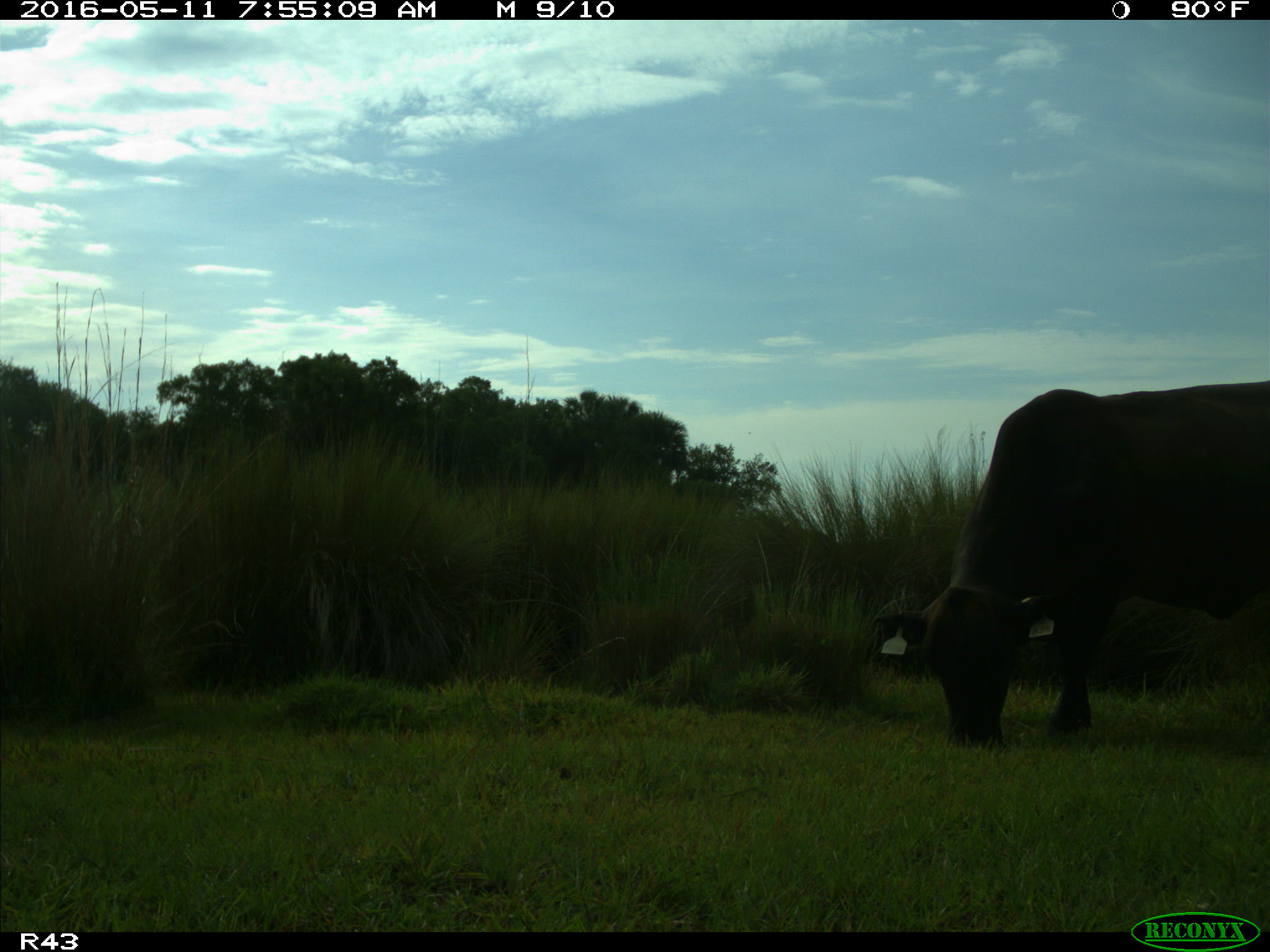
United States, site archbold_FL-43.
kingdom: Animalia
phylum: Chordata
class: Mammalia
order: Artiodactyla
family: Bovidae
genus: Bos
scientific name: Bos taurus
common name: domestic cow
Bos taurus (domestic cow).